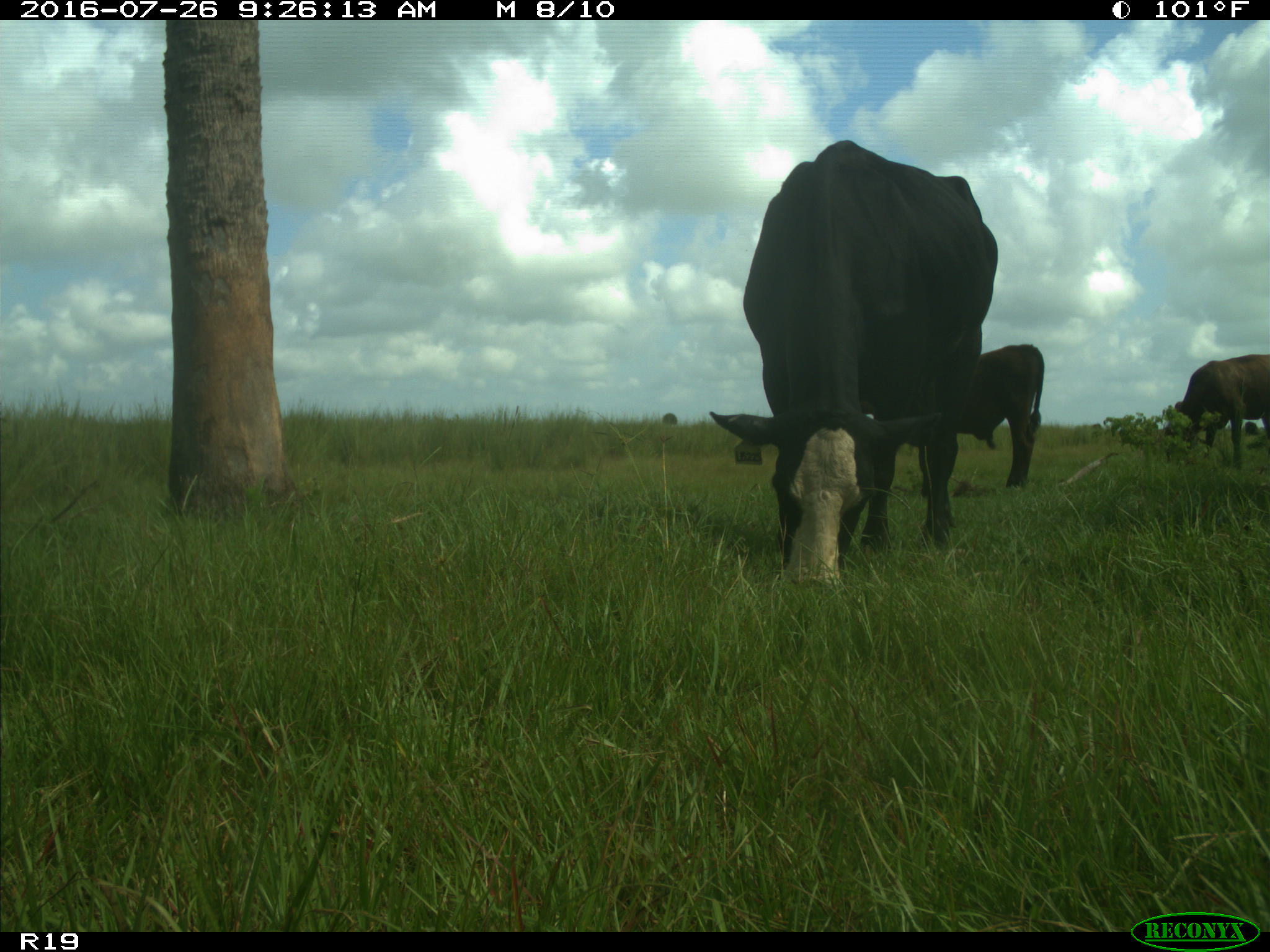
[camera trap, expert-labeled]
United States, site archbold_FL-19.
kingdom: Animalia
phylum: Chordata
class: Mammalia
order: Artiodactyla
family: Bovidae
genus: Bos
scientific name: Bos taurus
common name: domestic cow